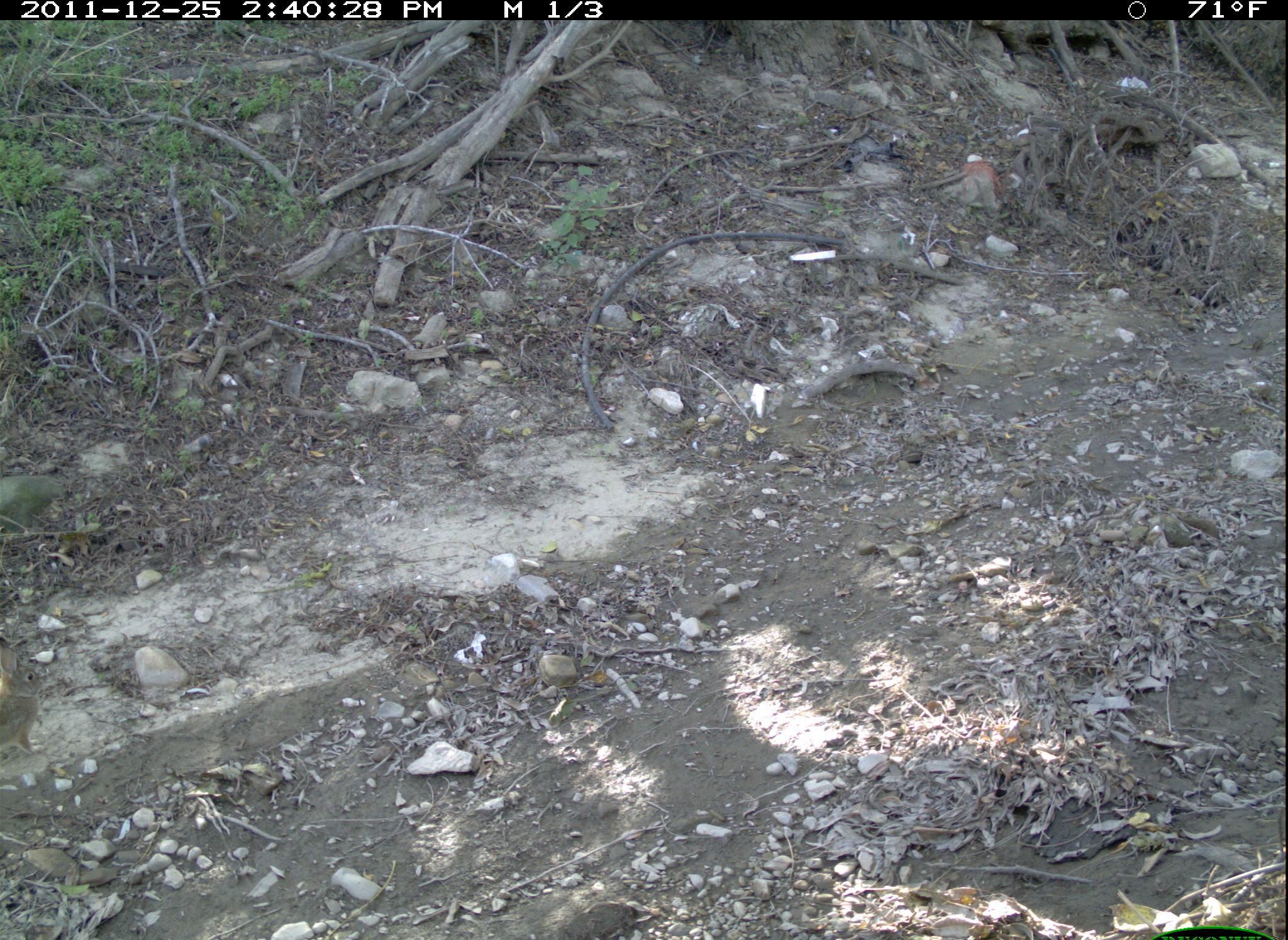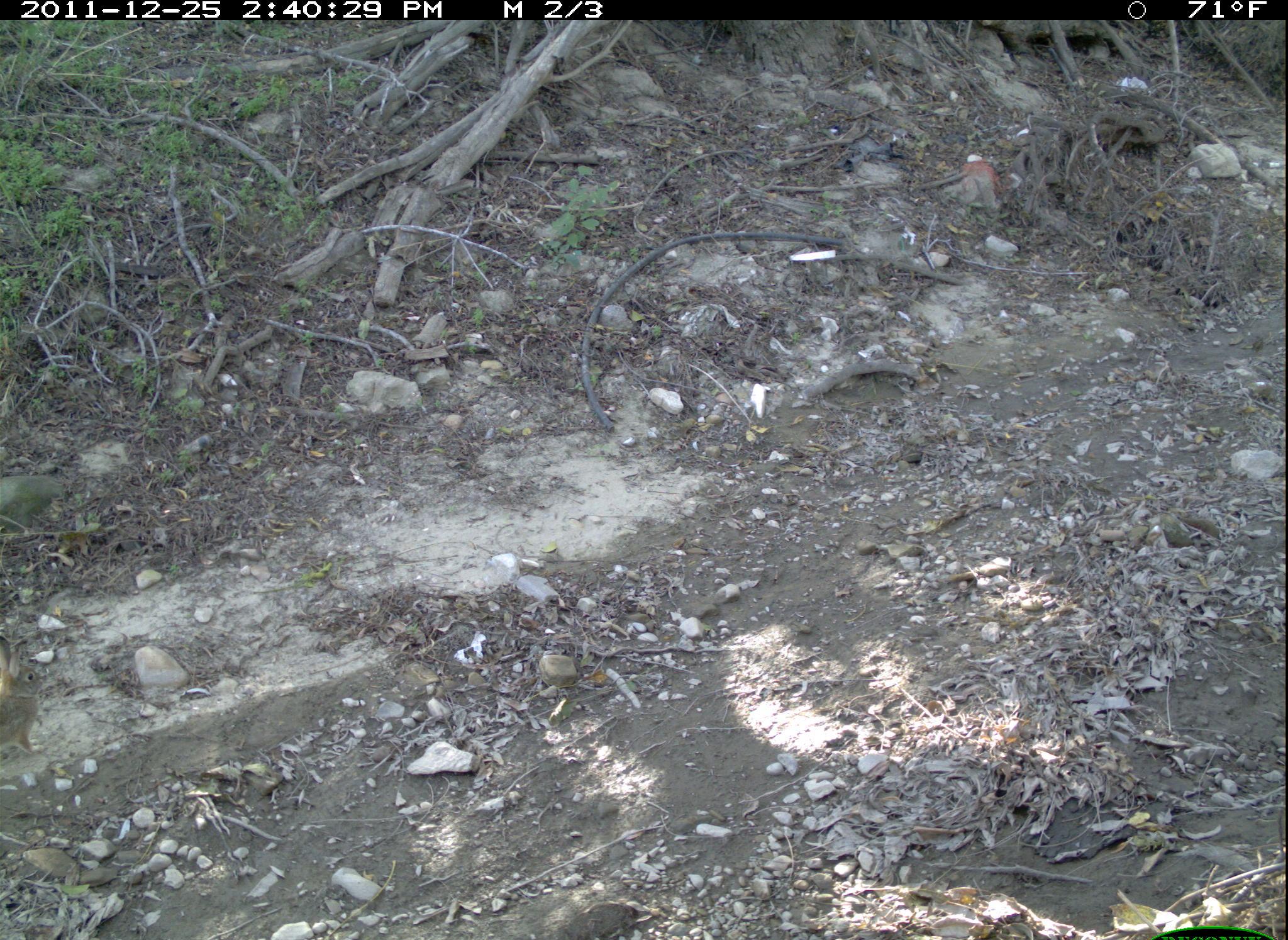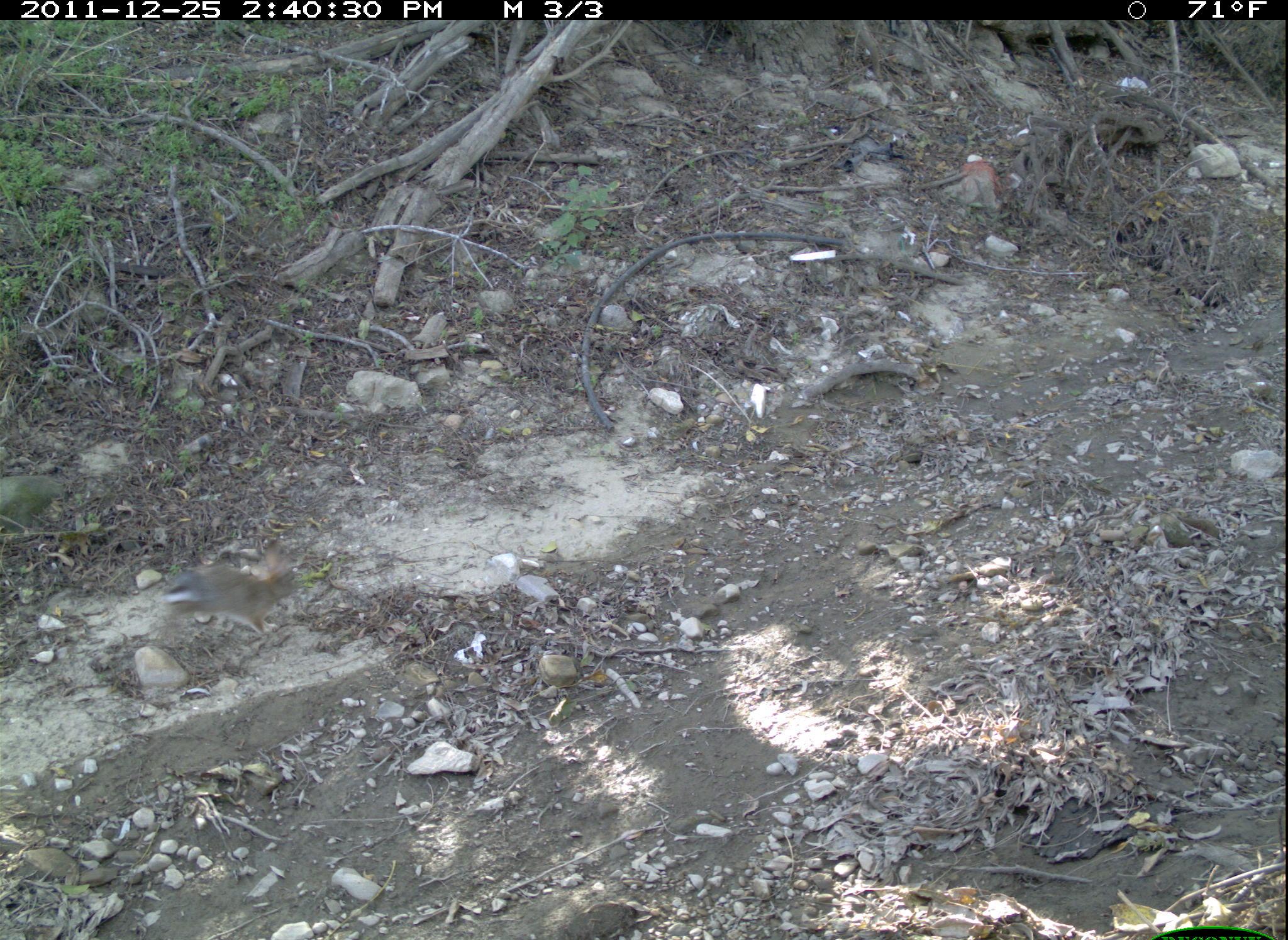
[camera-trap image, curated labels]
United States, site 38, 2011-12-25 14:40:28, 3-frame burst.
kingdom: Animalia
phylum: Chordata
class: Mammalia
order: Lagomorpha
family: Leporidae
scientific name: Leporidae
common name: rabbits and hares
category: rabbit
Rabbit (rabbits and hares) (Leporidae).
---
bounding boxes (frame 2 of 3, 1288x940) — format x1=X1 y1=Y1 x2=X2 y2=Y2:
rabbit: x1=0 y1=619 x2=56 y2=770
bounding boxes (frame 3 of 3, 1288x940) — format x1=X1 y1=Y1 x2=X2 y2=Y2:
rabbit: x1=150 y1=535 x2=324 y2=662